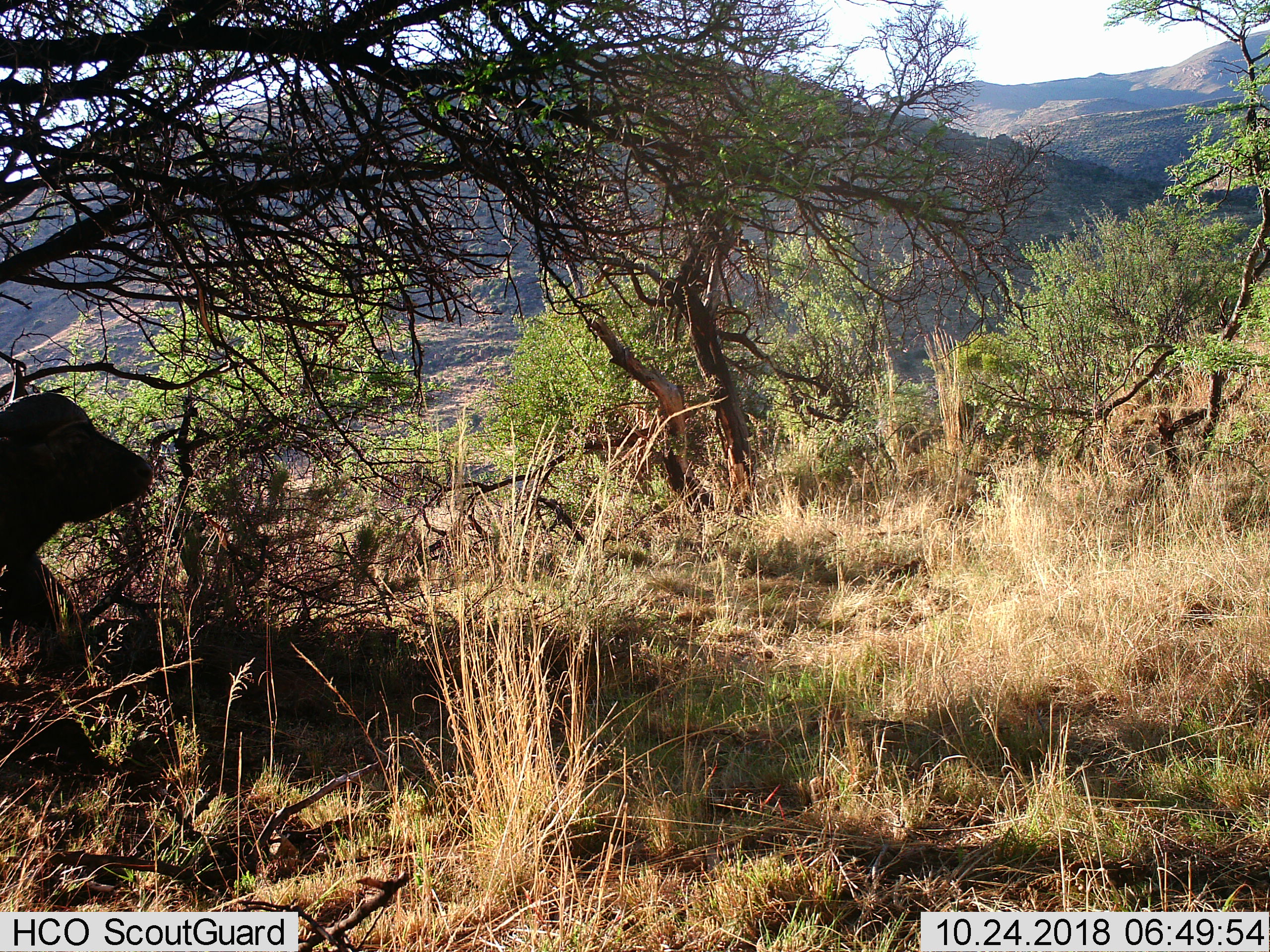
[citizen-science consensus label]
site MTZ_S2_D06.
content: unidentified animal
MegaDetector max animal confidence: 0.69